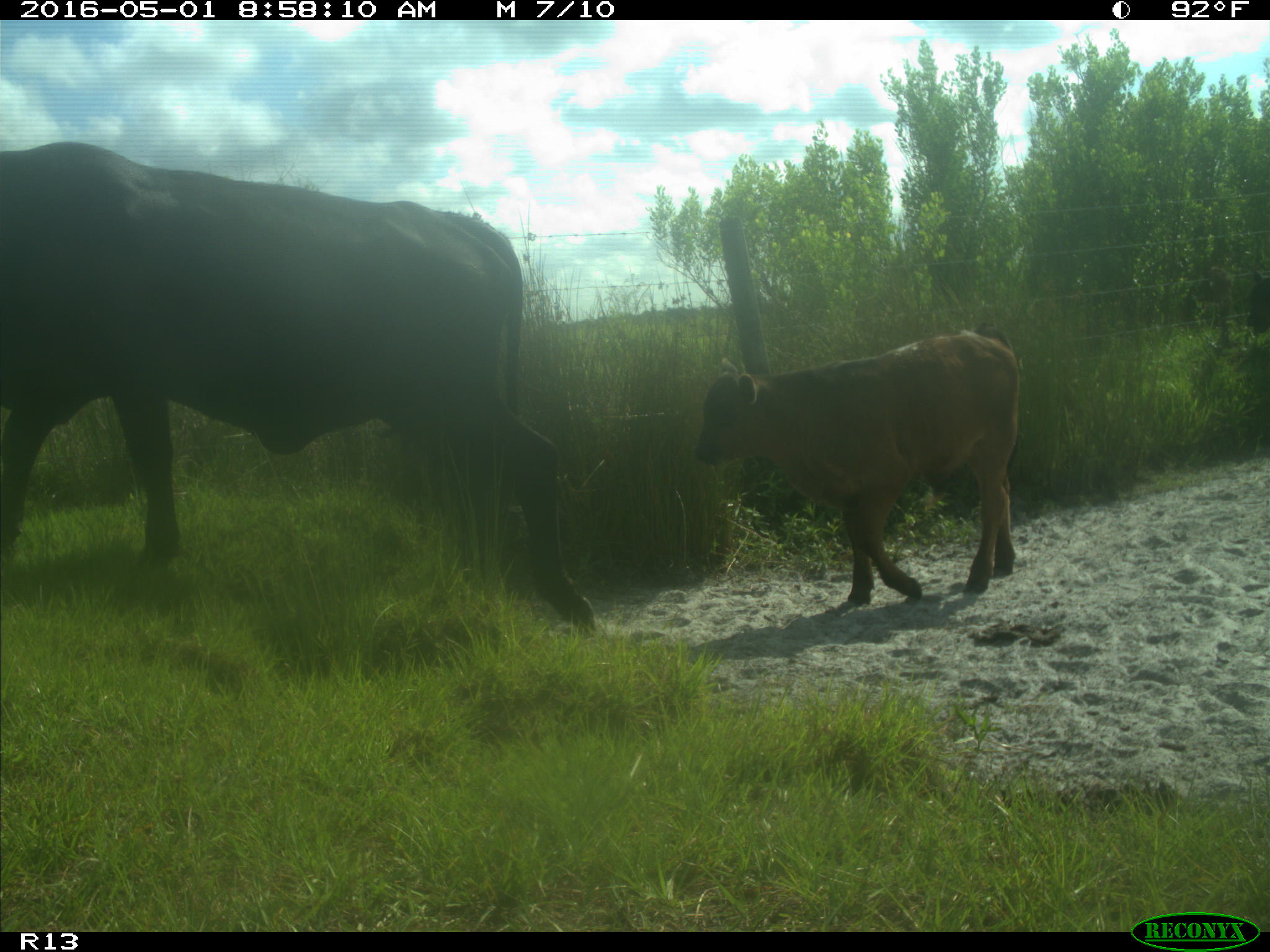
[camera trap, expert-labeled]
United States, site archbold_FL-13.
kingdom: Animalia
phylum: Chordata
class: Mammalia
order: Artiodactyla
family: Bovidae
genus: Bos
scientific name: Bos taurus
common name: domestic cow